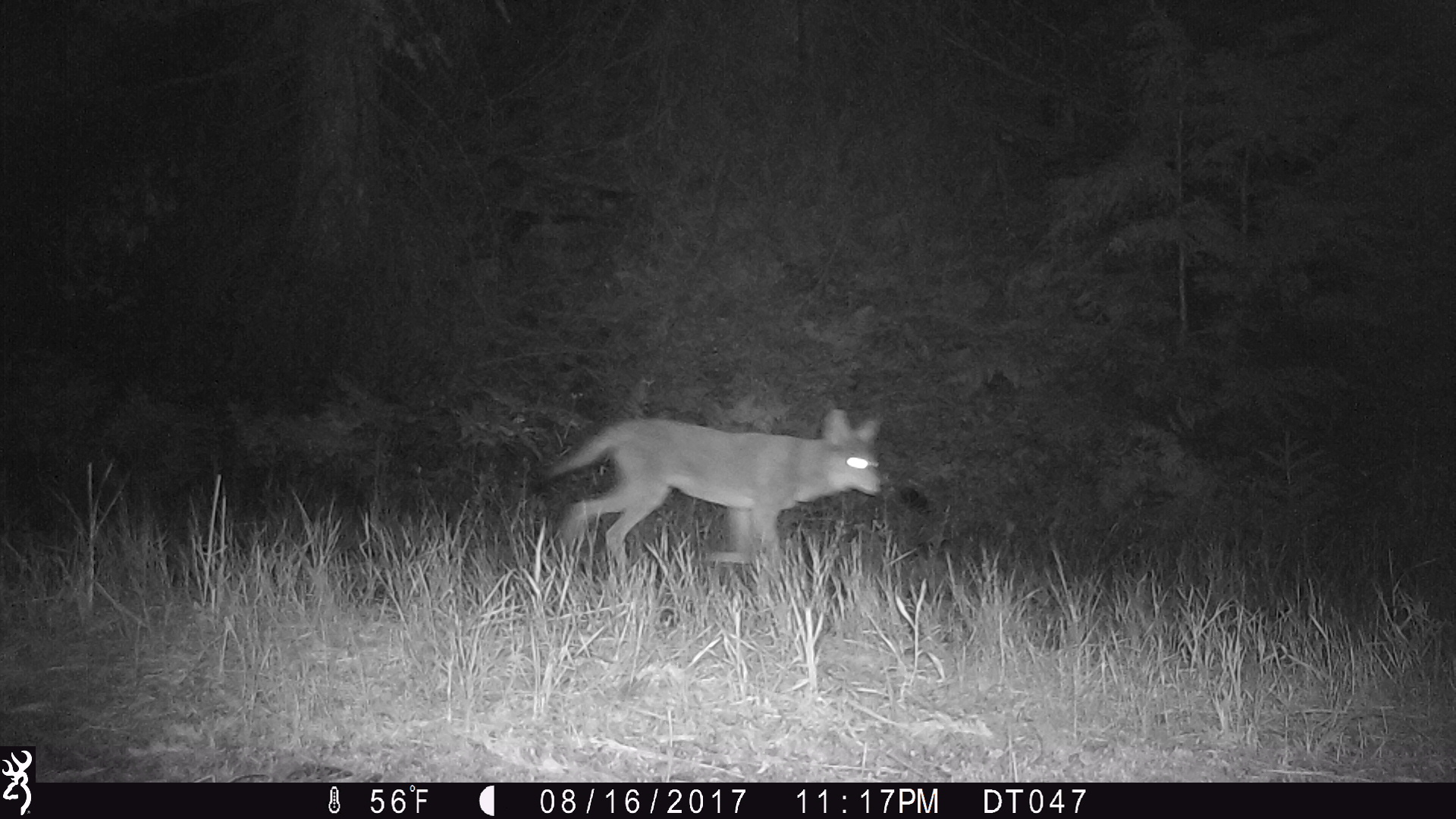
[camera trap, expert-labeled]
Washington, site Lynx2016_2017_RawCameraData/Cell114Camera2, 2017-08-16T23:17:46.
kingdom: Animalia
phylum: Chordata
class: Mammalia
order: Carnivora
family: Canidae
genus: Canis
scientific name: Canis latrans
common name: coyote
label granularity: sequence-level